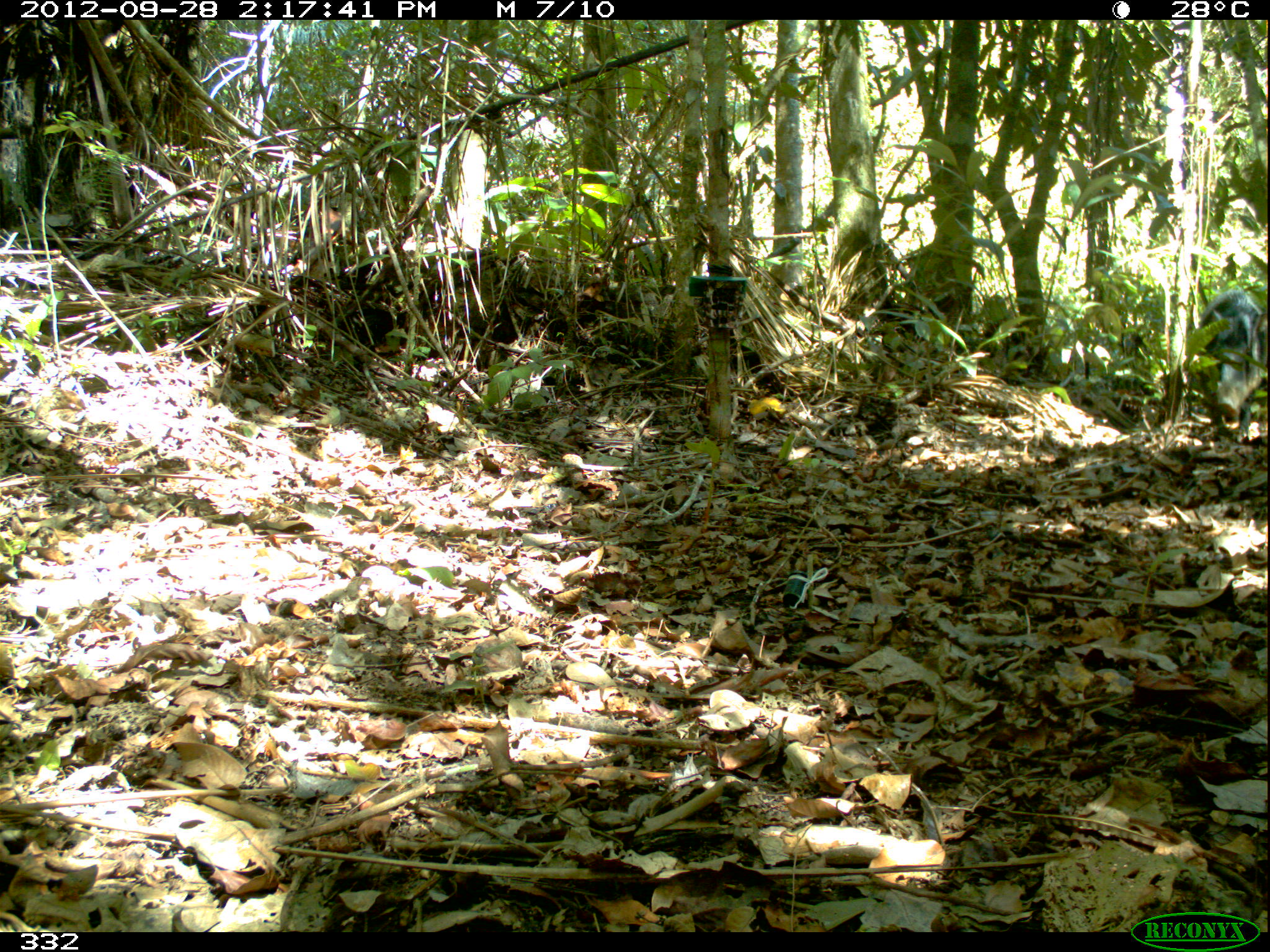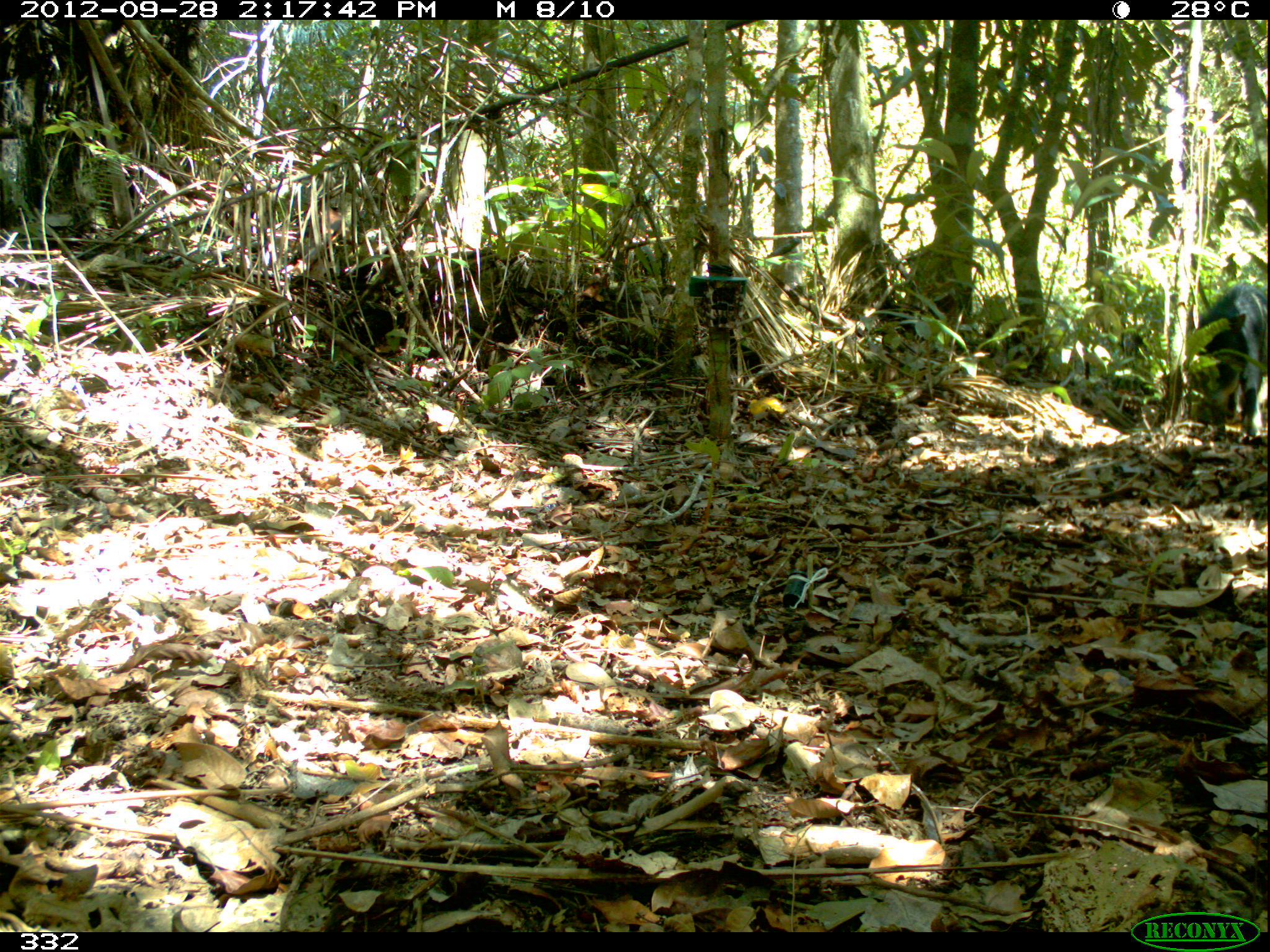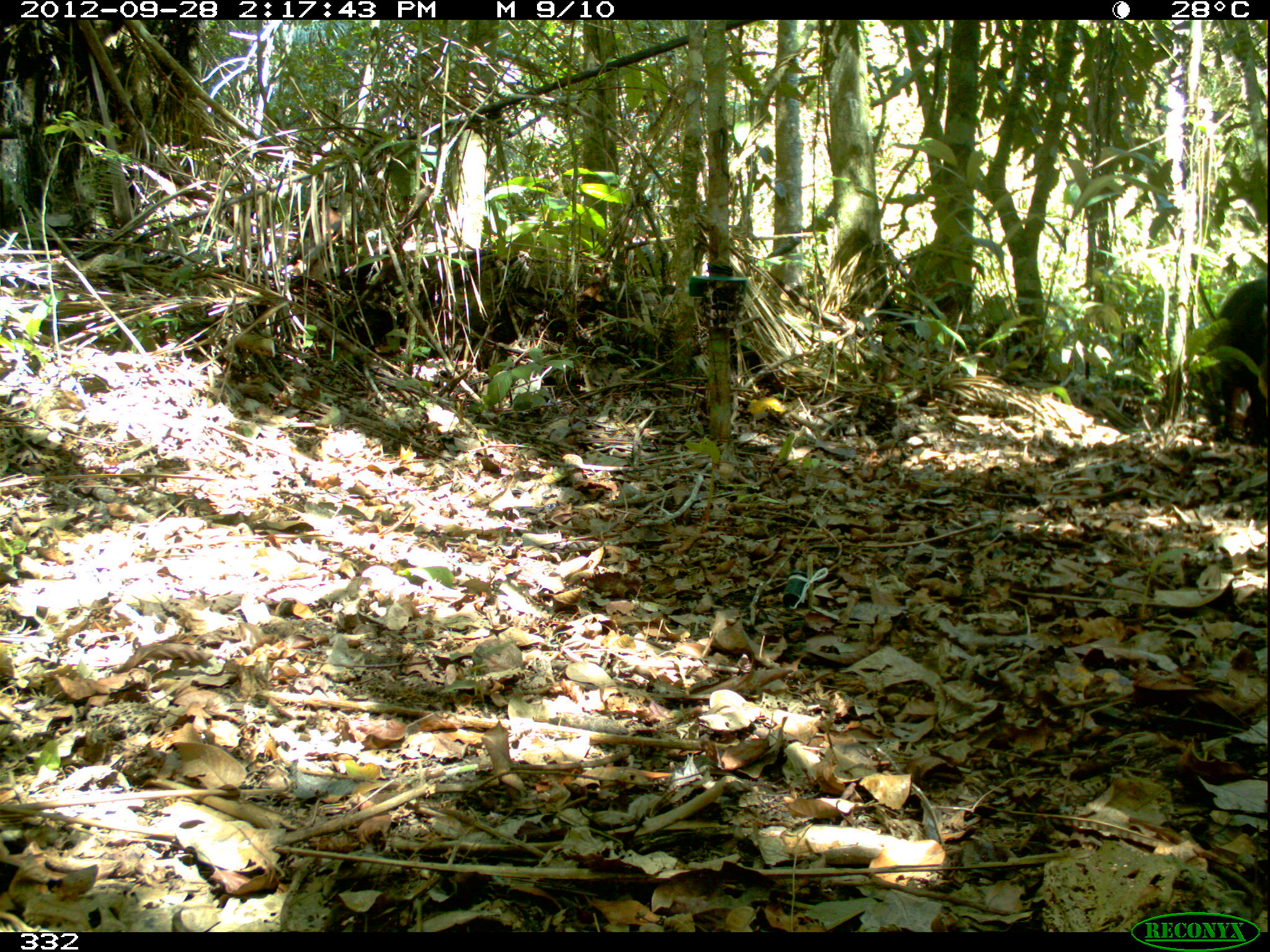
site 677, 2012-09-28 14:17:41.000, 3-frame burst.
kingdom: Animalia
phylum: Chordata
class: Mammalia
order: Artiodactyla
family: Tayassuidae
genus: Tayassu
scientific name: Tayassu pecari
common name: white-lipped peccary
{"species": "Tayassu pecari (white-lipped peccary)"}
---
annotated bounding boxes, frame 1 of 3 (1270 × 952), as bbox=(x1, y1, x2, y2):
tayassu pecari: bbox=(1189, 284, 1266, 442)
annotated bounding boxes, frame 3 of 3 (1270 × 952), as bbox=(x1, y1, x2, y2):
tayassu pecari: bbox=(1202, 275, 1268, 450)